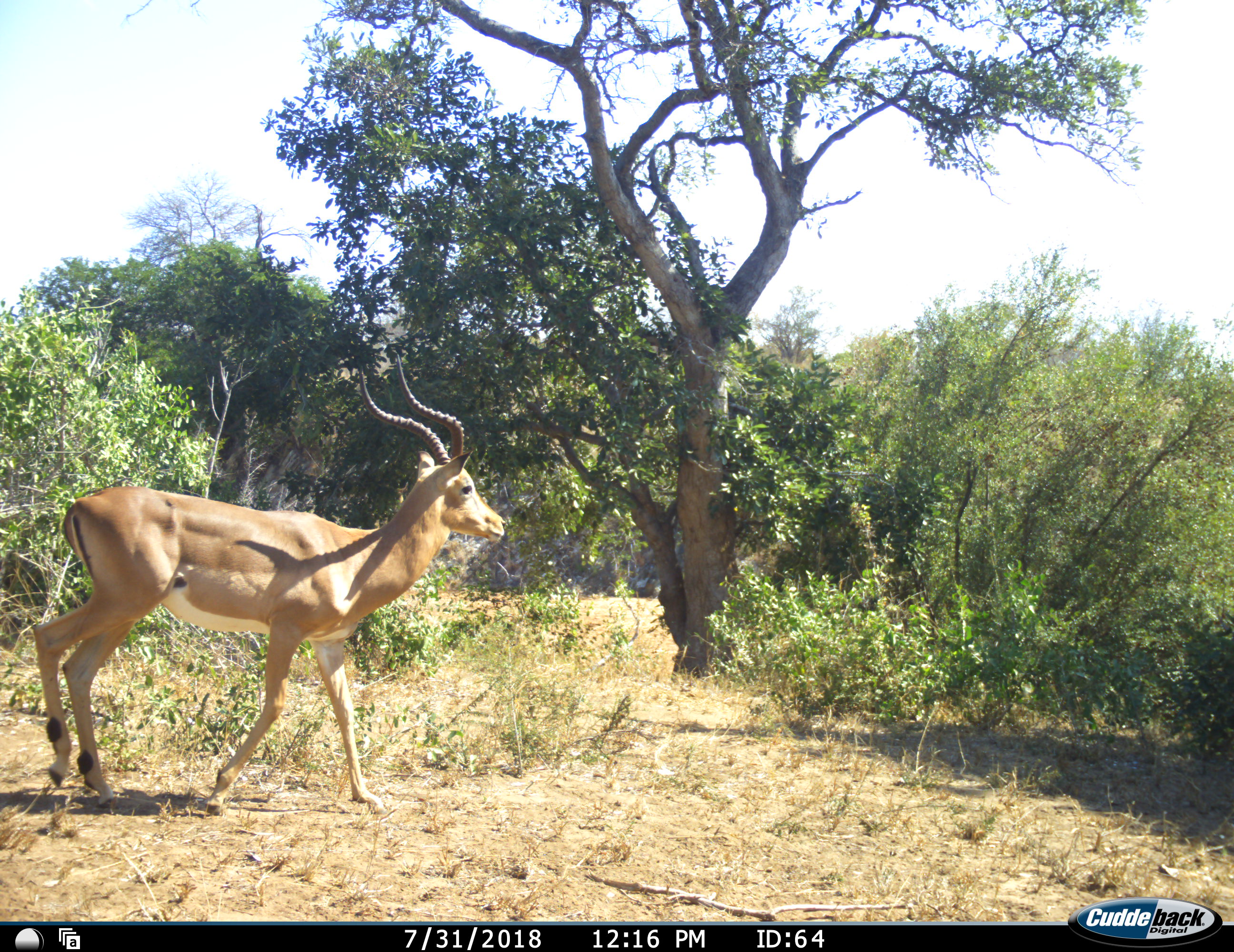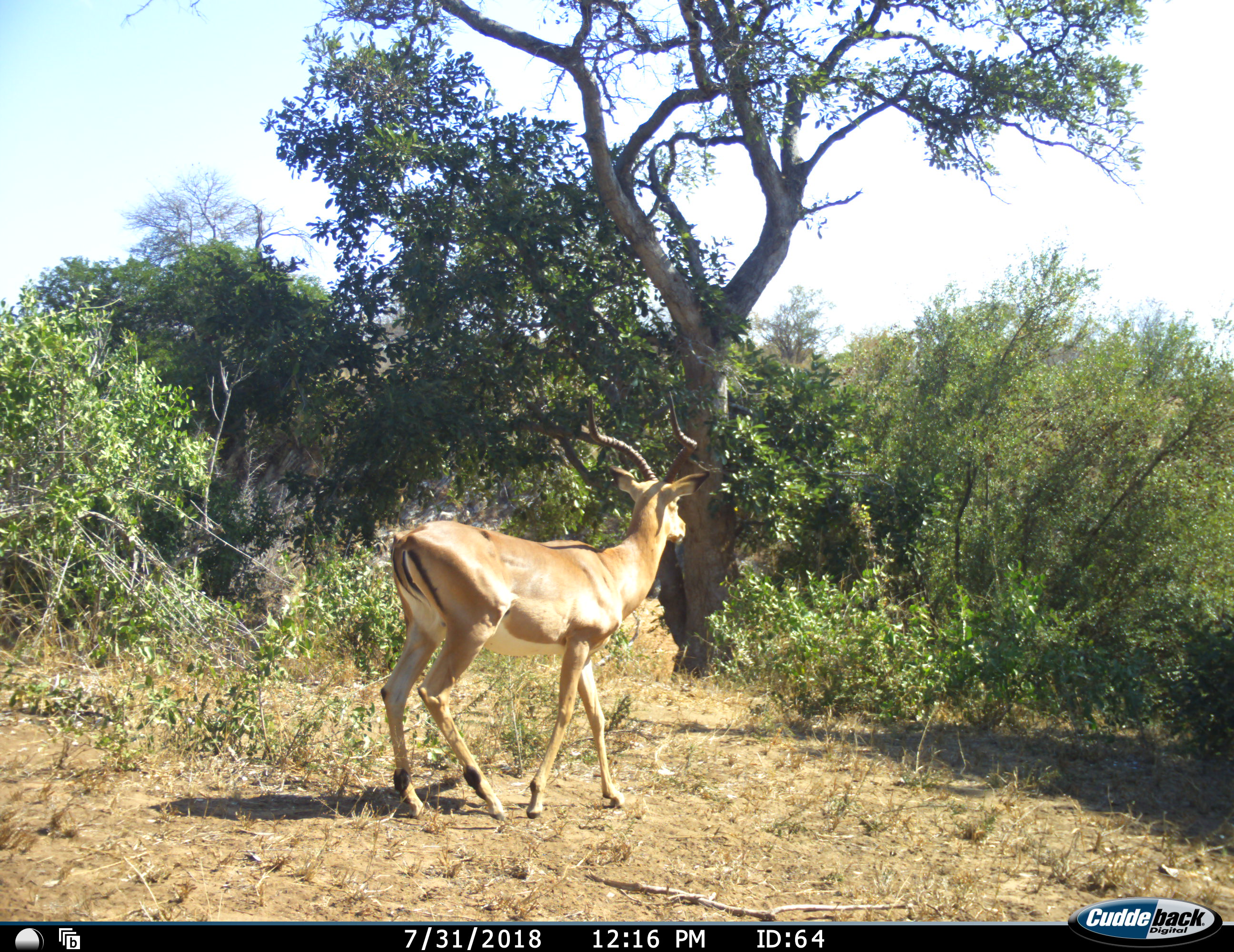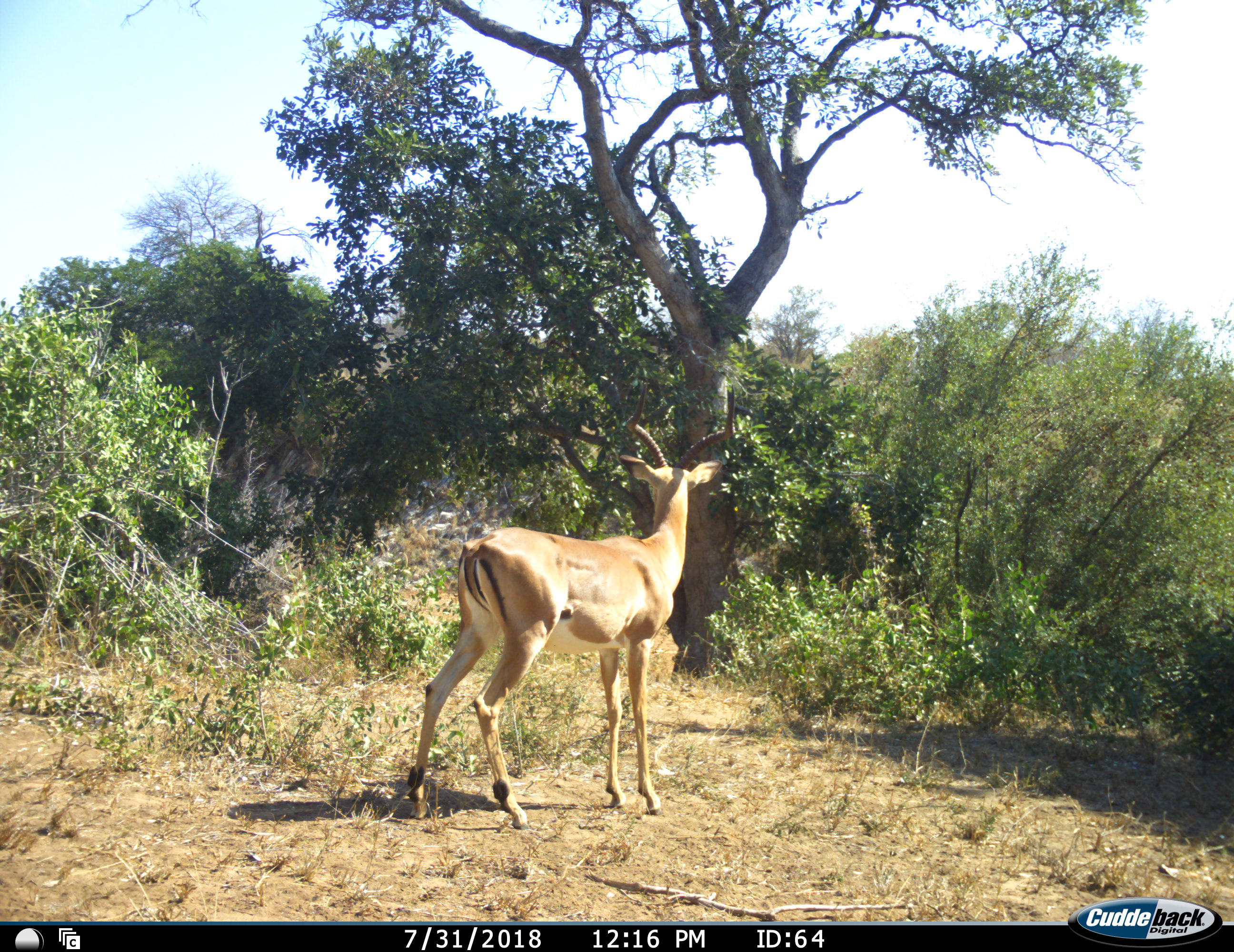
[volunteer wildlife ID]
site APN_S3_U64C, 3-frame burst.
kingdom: Animalia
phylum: Chordata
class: Mammalia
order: Artiodactyla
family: Bovidae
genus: Aepyceros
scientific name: Aepyceros melampus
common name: impala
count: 1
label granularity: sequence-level